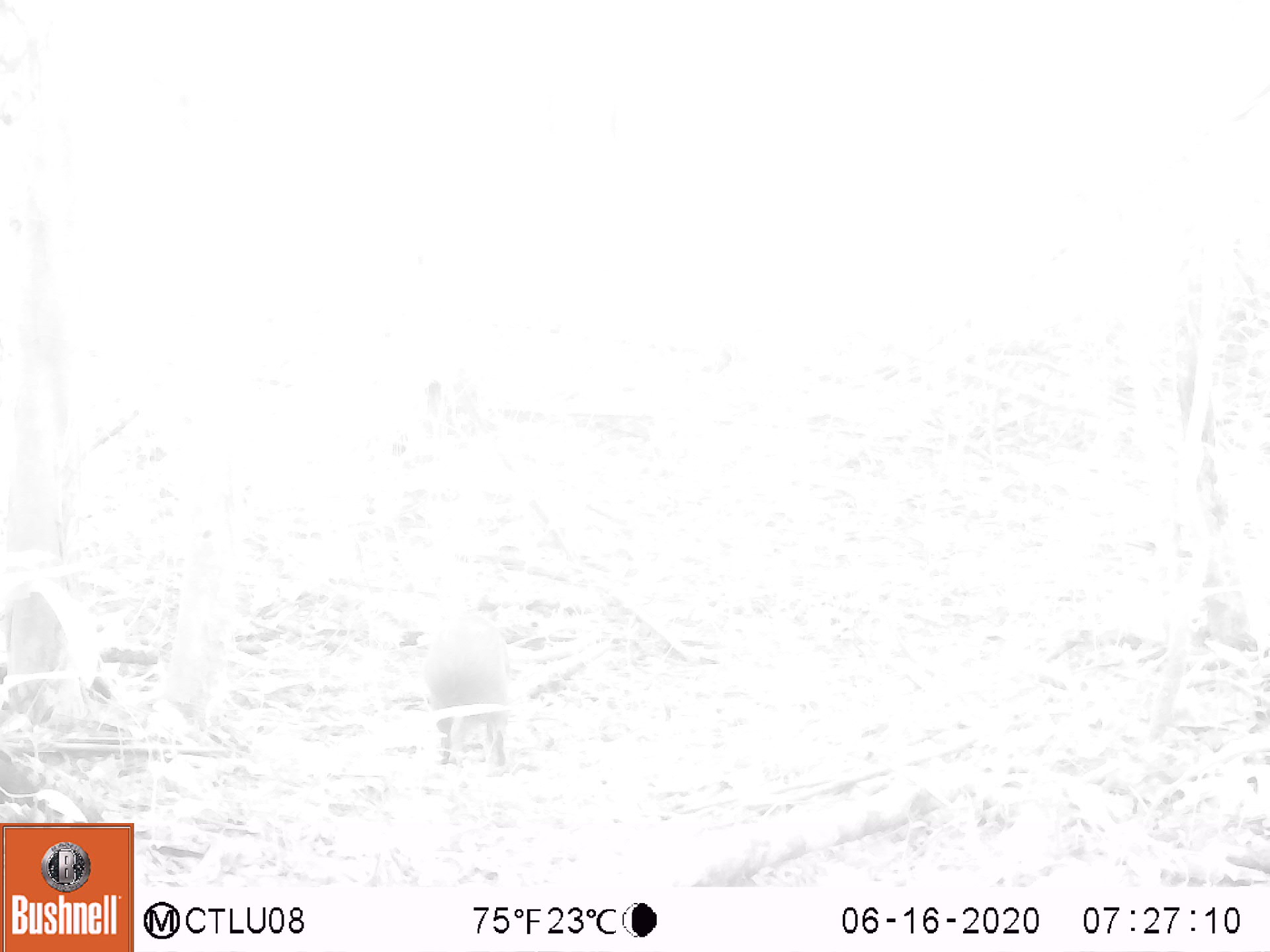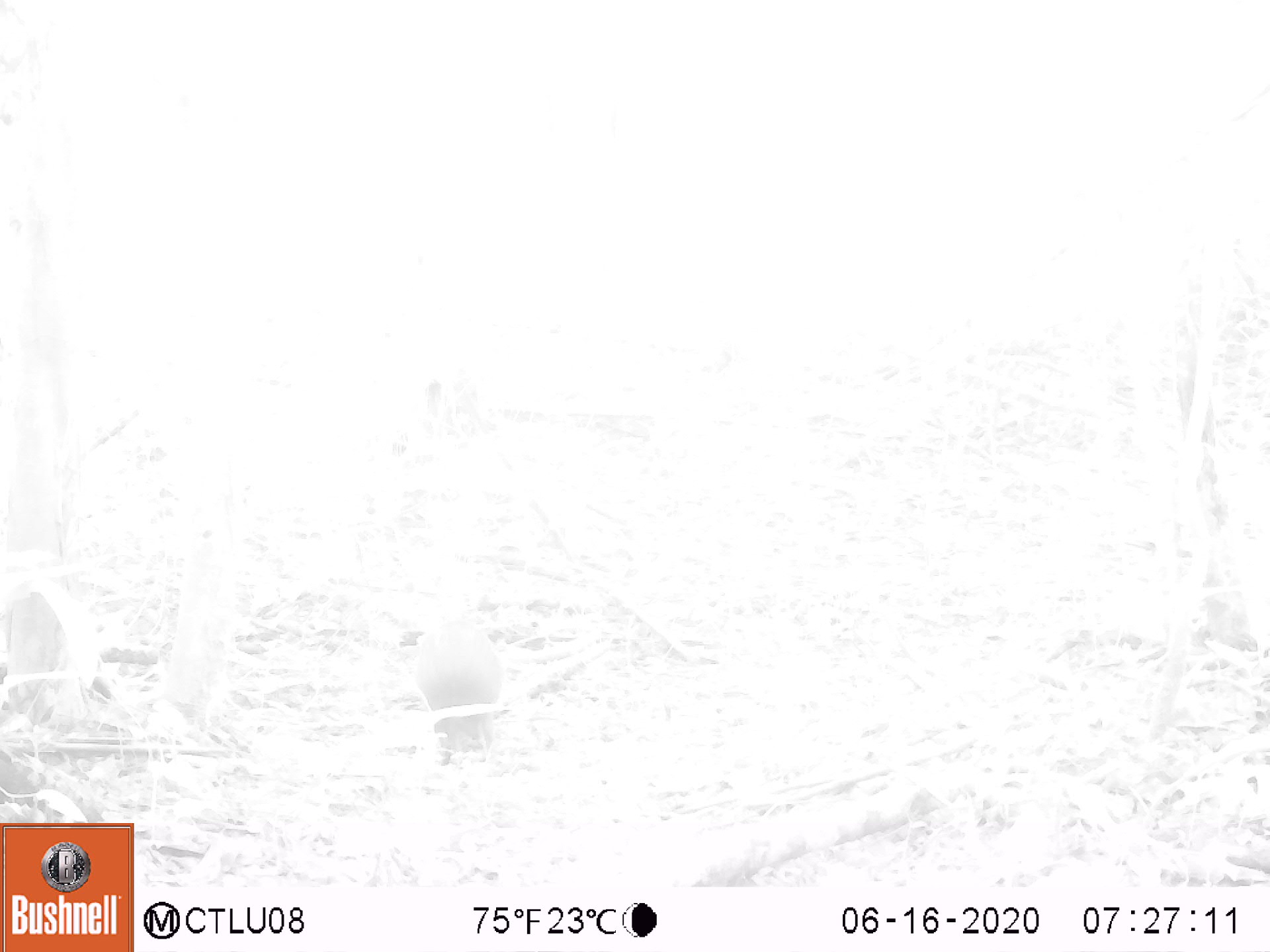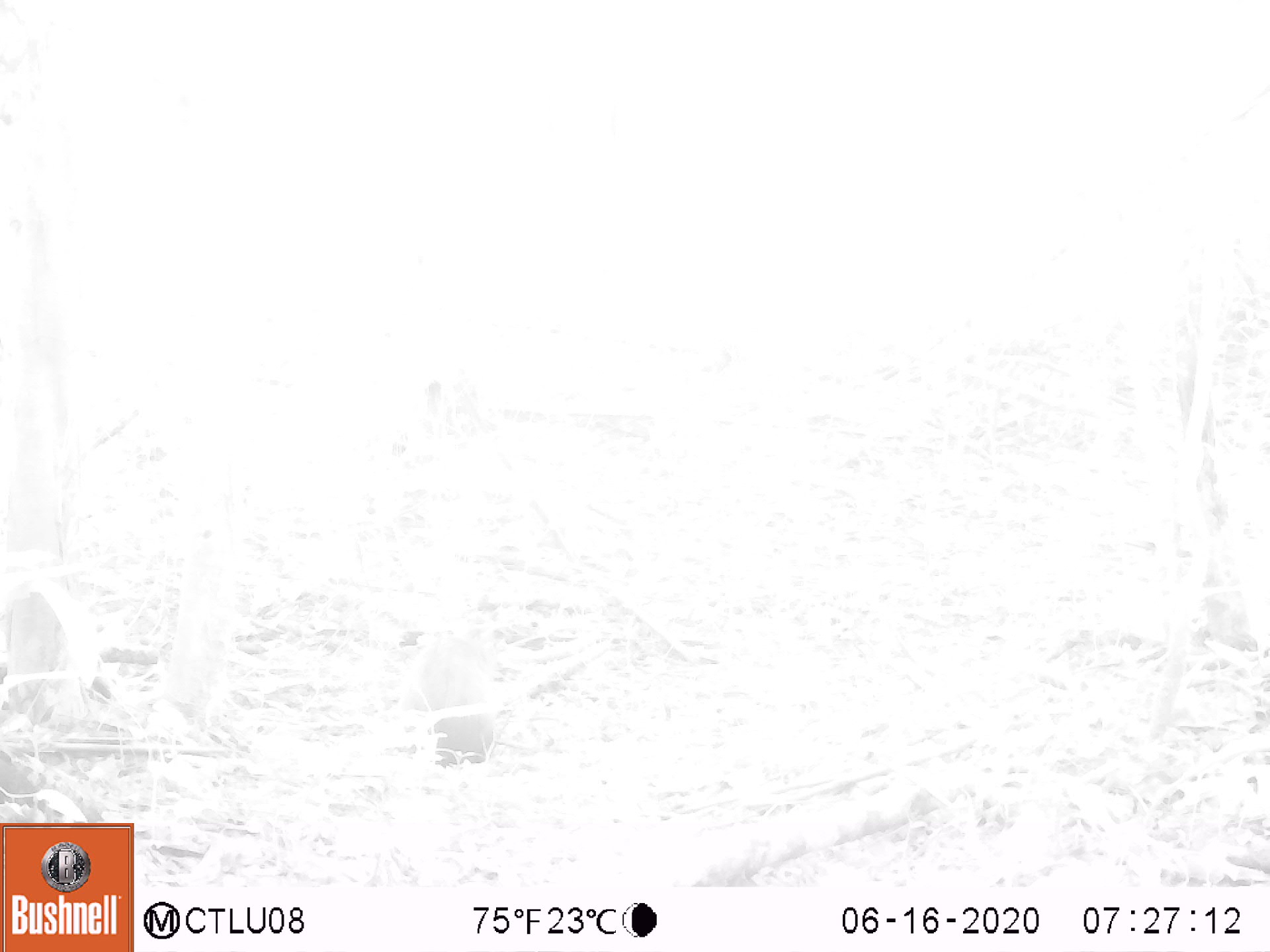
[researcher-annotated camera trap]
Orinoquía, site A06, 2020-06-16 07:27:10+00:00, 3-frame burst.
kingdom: Animalia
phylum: Chordata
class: Mammalia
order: Rodentia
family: Dasyproctidae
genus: Dasyprocta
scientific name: Dasyprocta fuliginosa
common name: black agouti